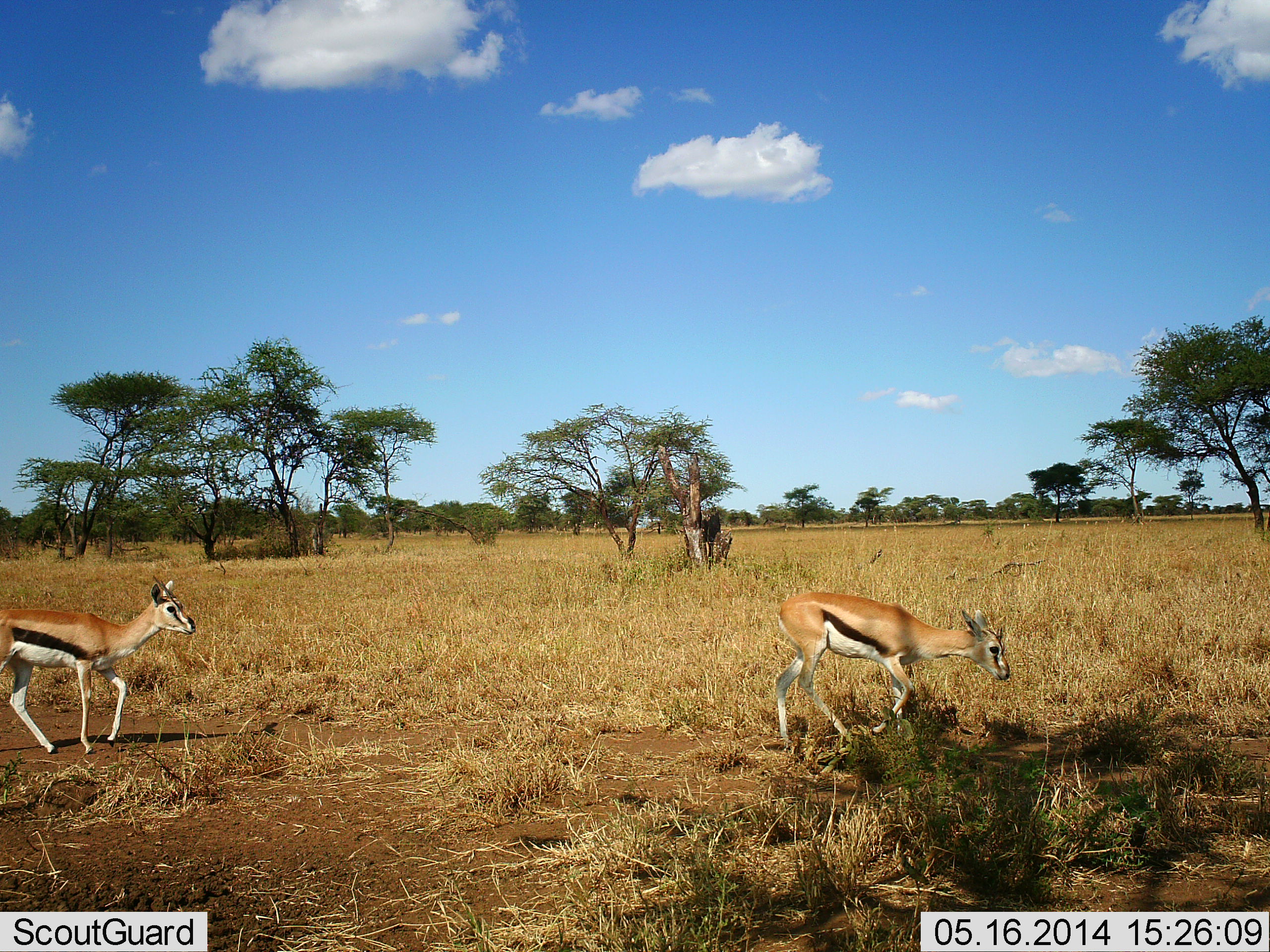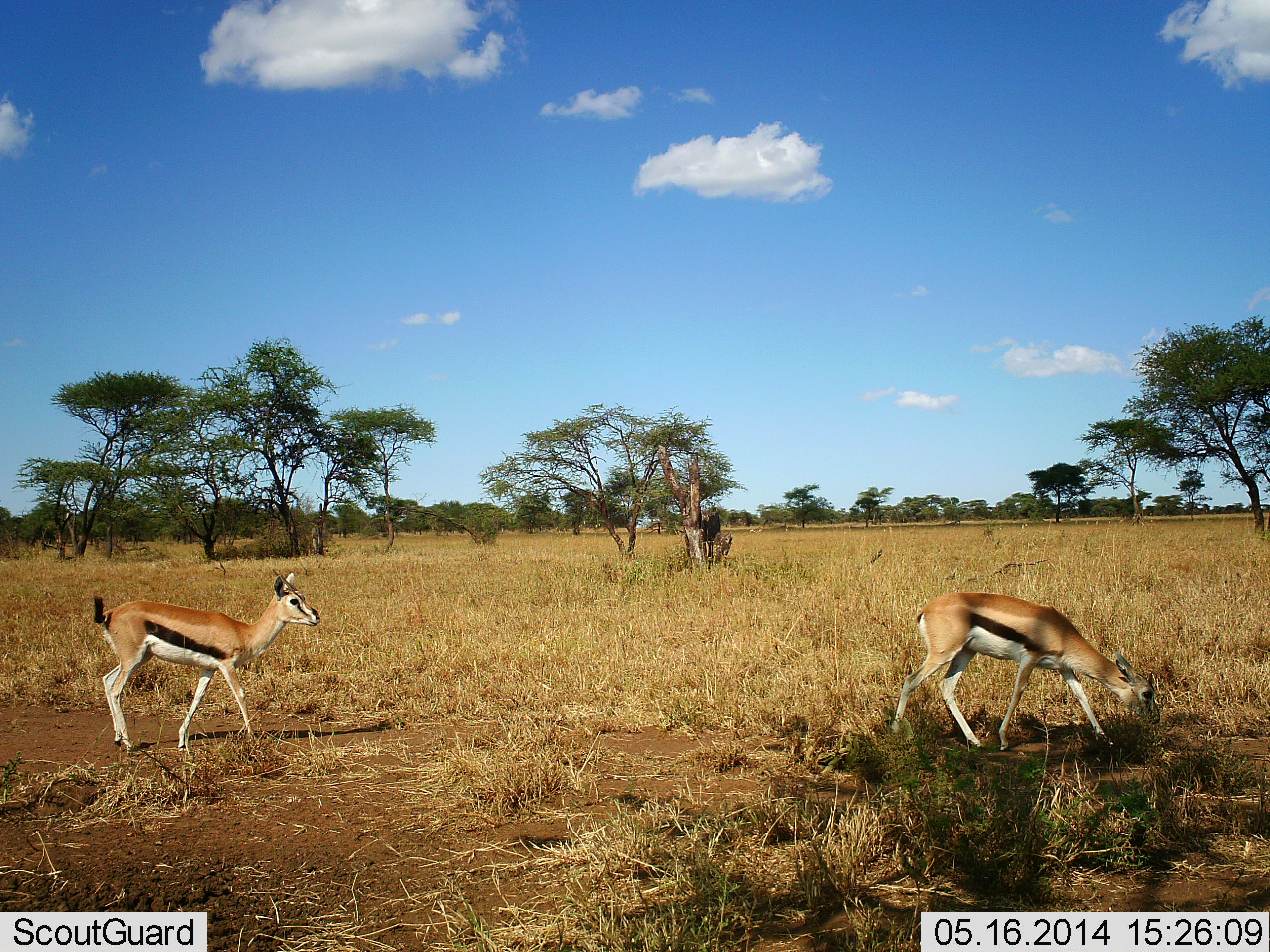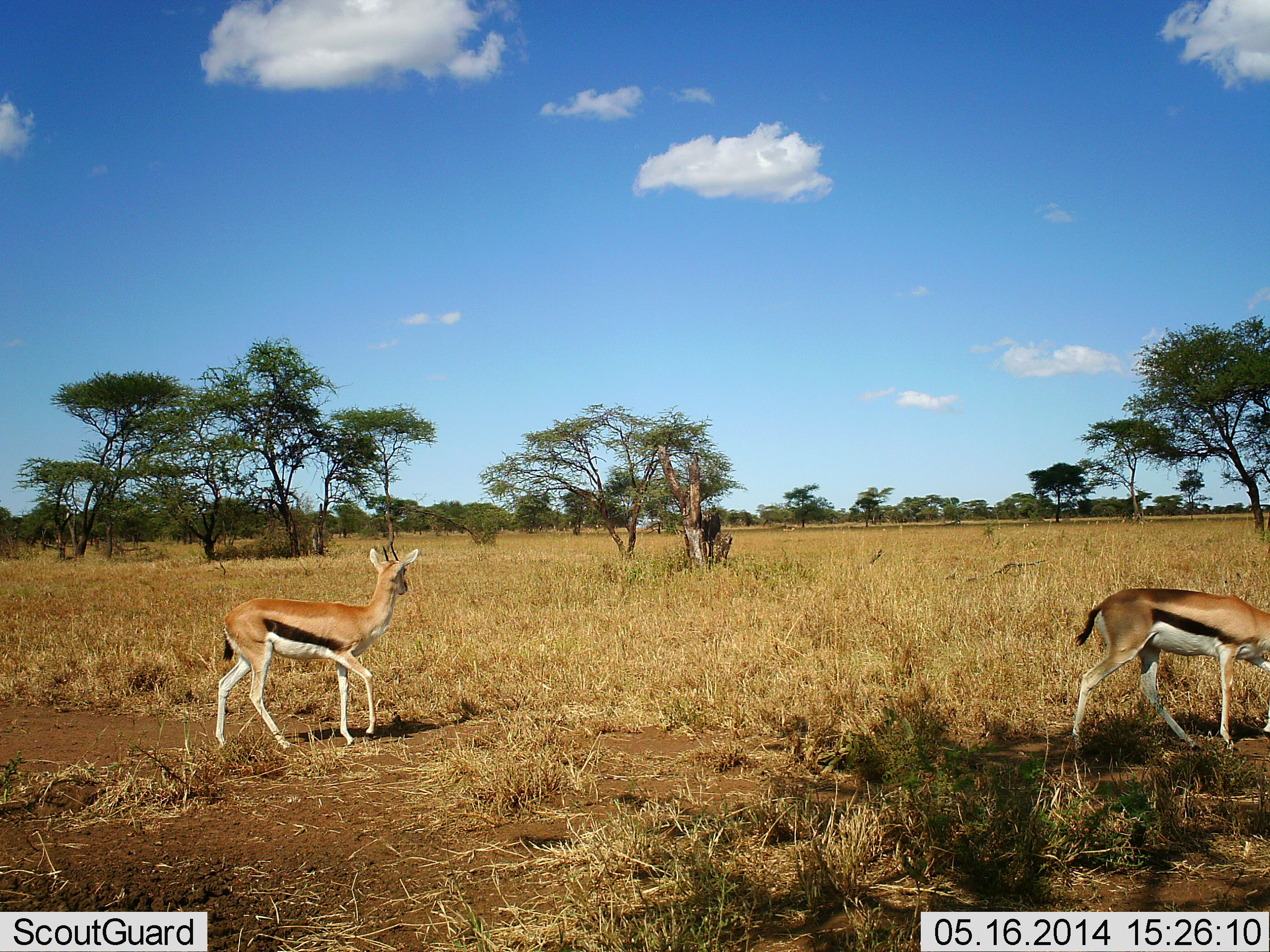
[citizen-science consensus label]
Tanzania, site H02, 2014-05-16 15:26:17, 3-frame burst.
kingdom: Animalia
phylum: Chordata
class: Mammalia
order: Artiodactyla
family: Bovidae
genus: Eudorcas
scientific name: Eudorcas thomsonii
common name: thomson's gazelle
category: gazellethomsons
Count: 2.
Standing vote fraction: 20%.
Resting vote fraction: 0%.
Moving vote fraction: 90%.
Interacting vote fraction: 0%.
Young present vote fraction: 0%.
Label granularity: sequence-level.